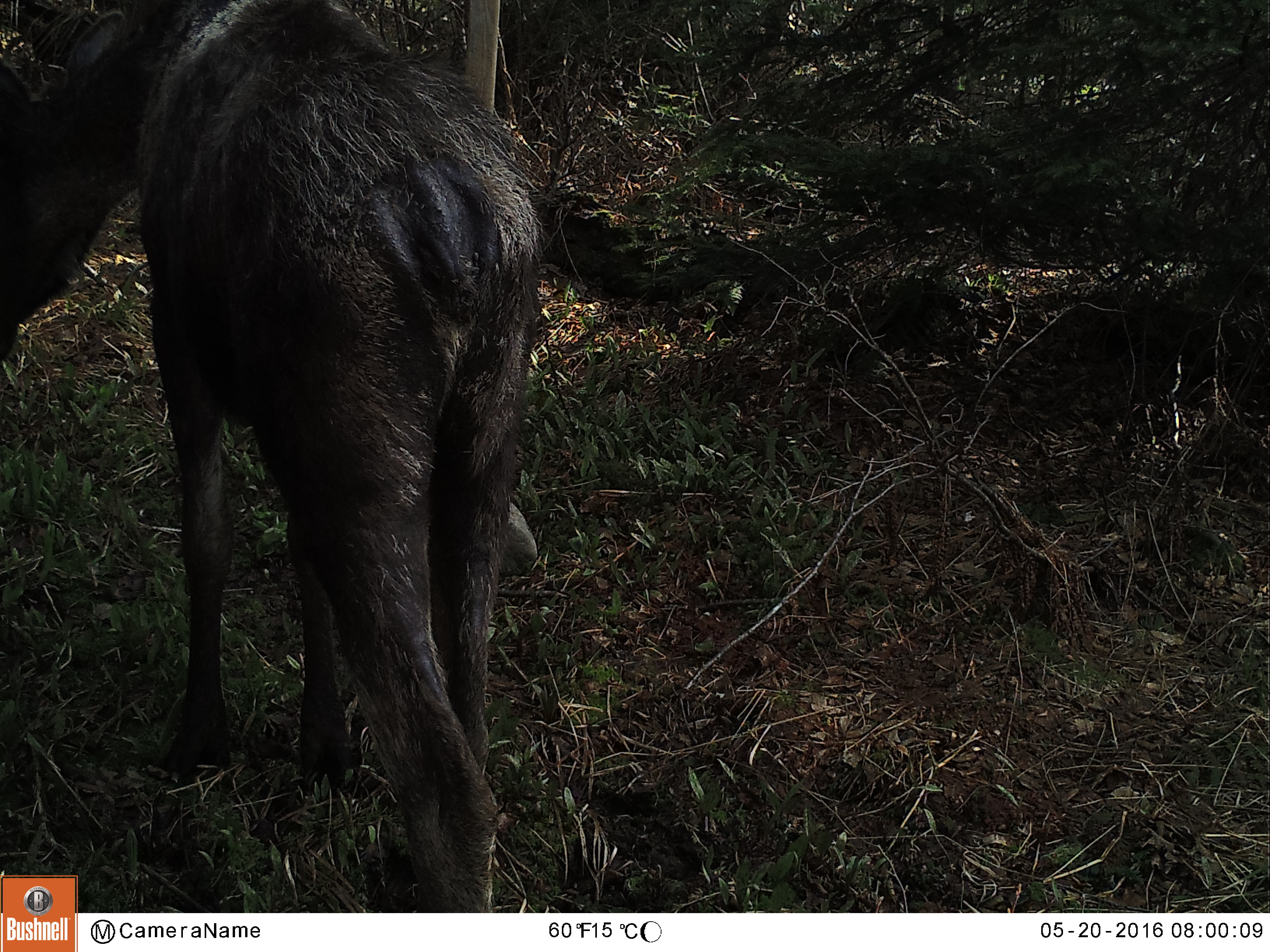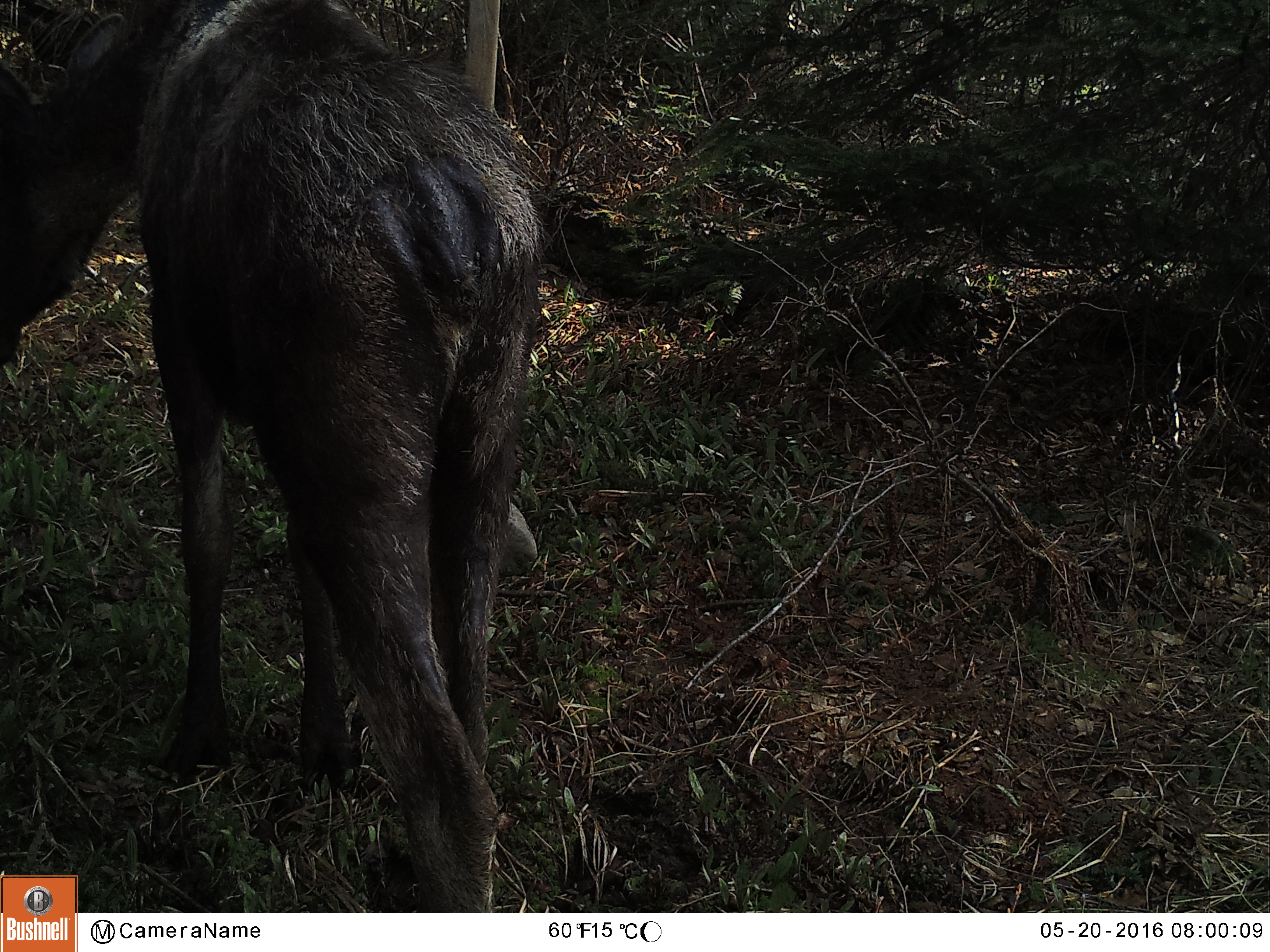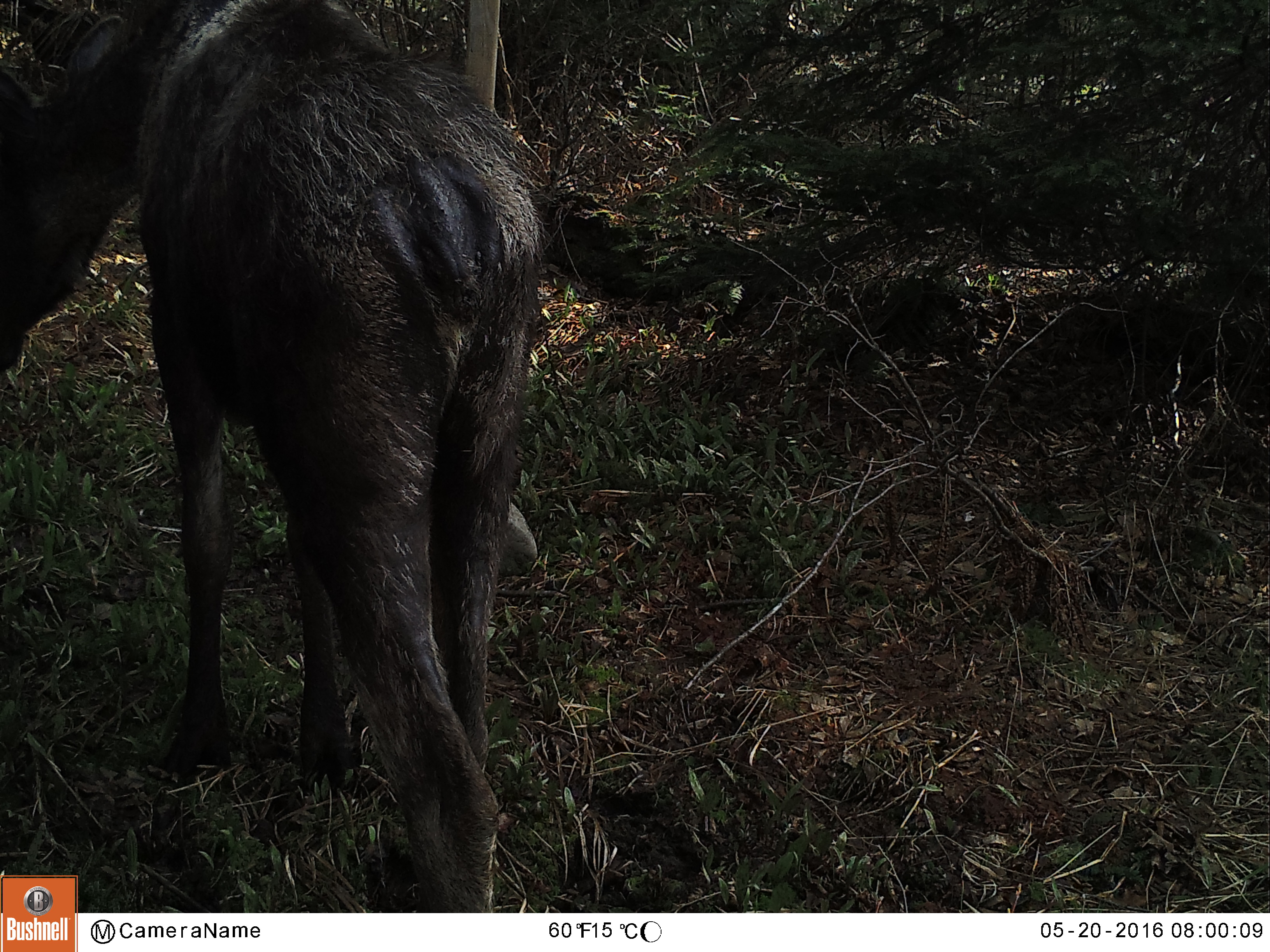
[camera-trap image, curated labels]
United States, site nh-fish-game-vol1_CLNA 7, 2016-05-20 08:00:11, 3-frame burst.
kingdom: Animalia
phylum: Chordata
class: Mammalia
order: Artiodactyla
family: Cervidae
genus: Alces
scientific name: Alces alces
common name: moose